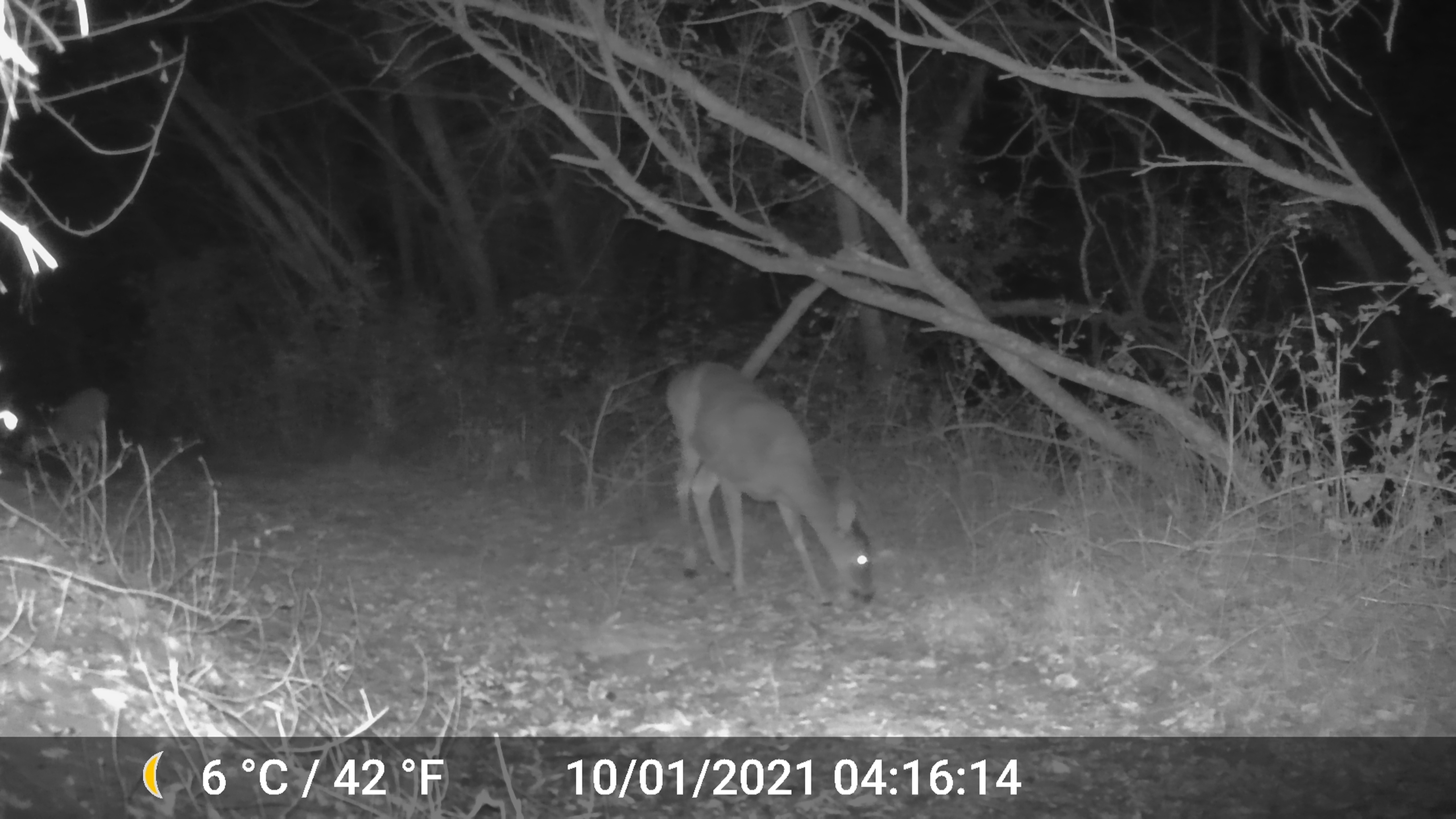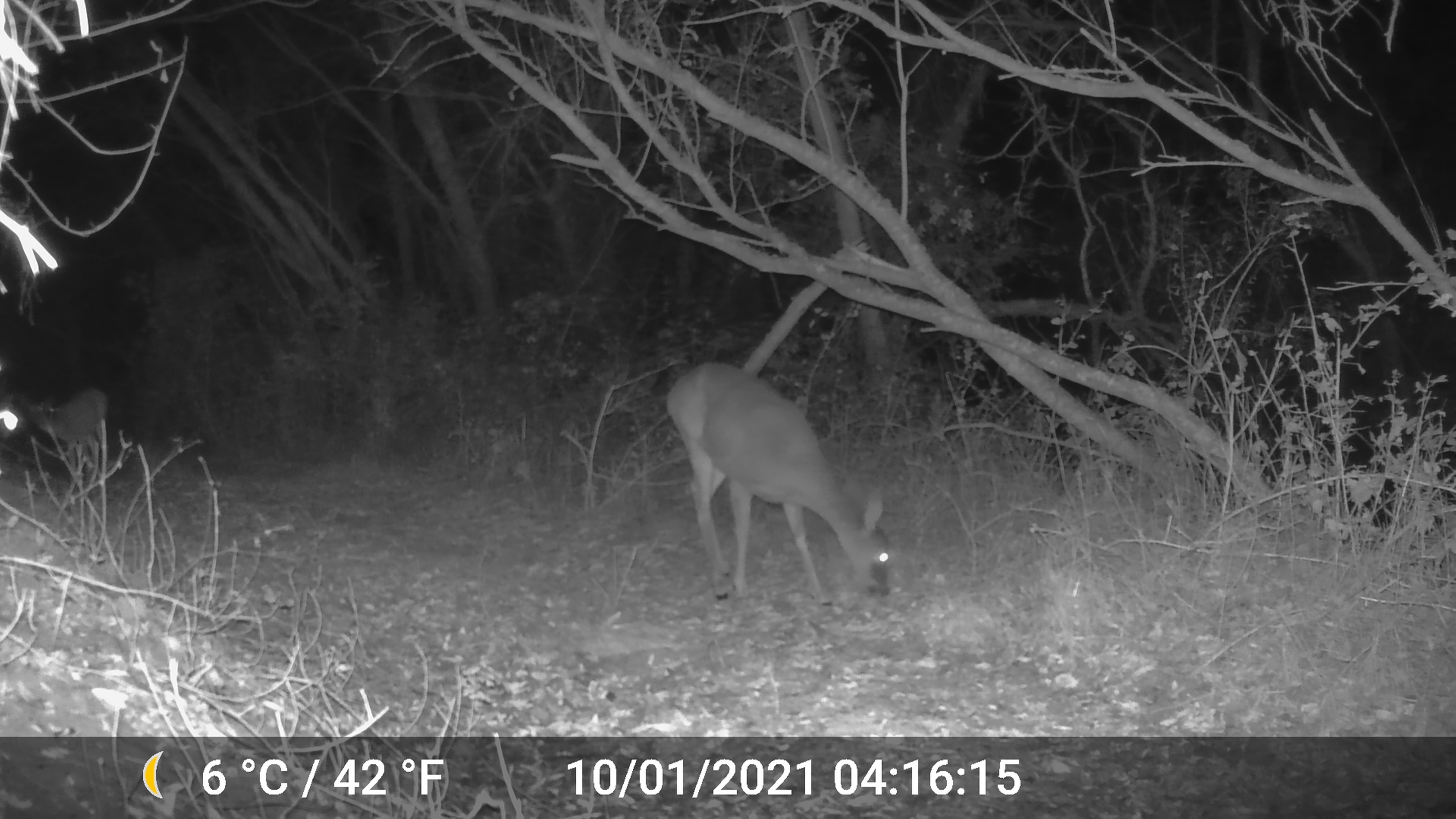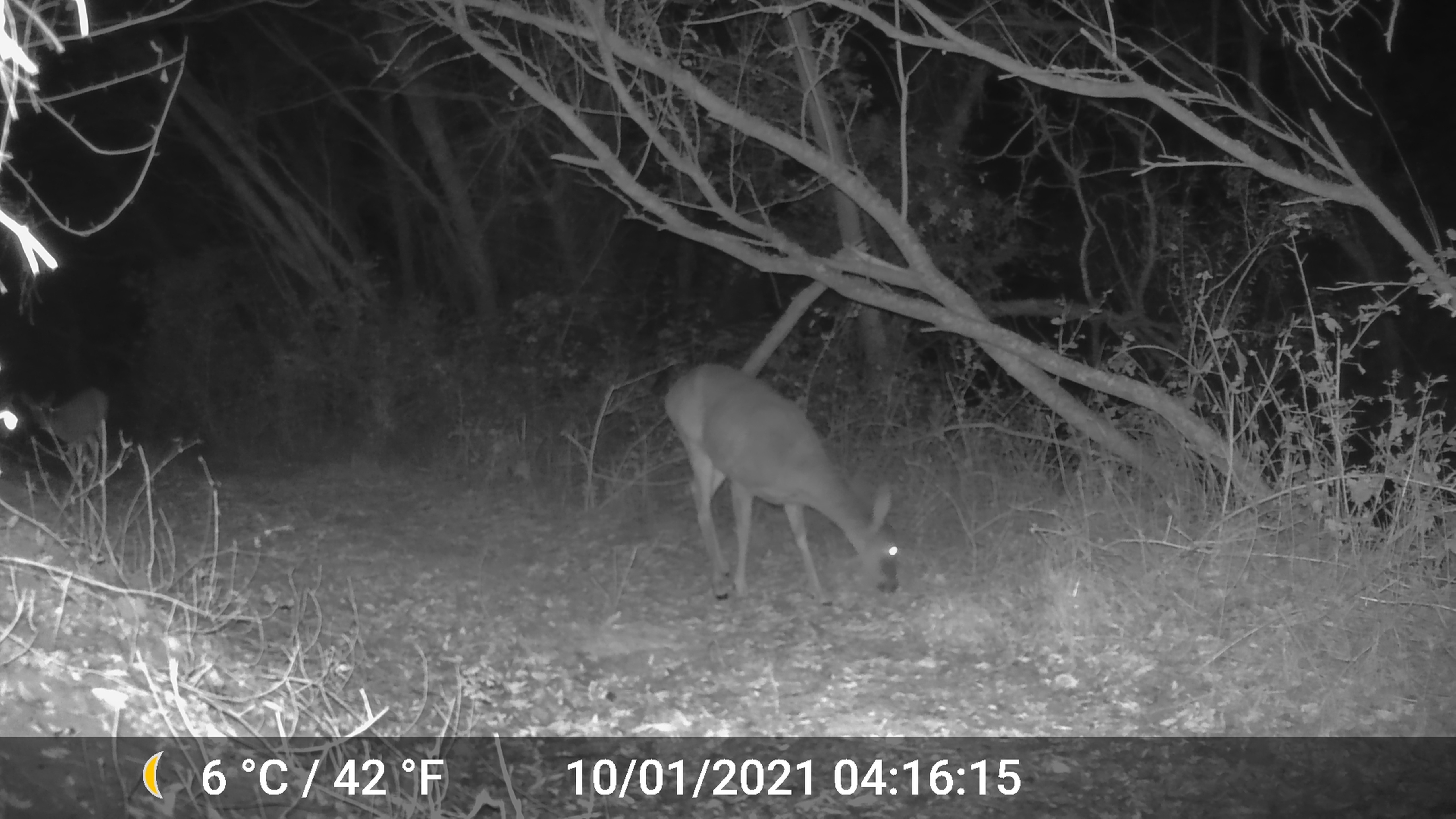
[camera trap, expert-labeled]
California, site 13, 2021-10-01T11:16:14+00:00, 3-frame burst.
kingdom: Animalia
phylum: Chordata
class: Mammalia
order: Artiodactyla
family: Cervidae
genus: Odocoileus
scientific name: Odocoileus hemionus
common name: mule deer